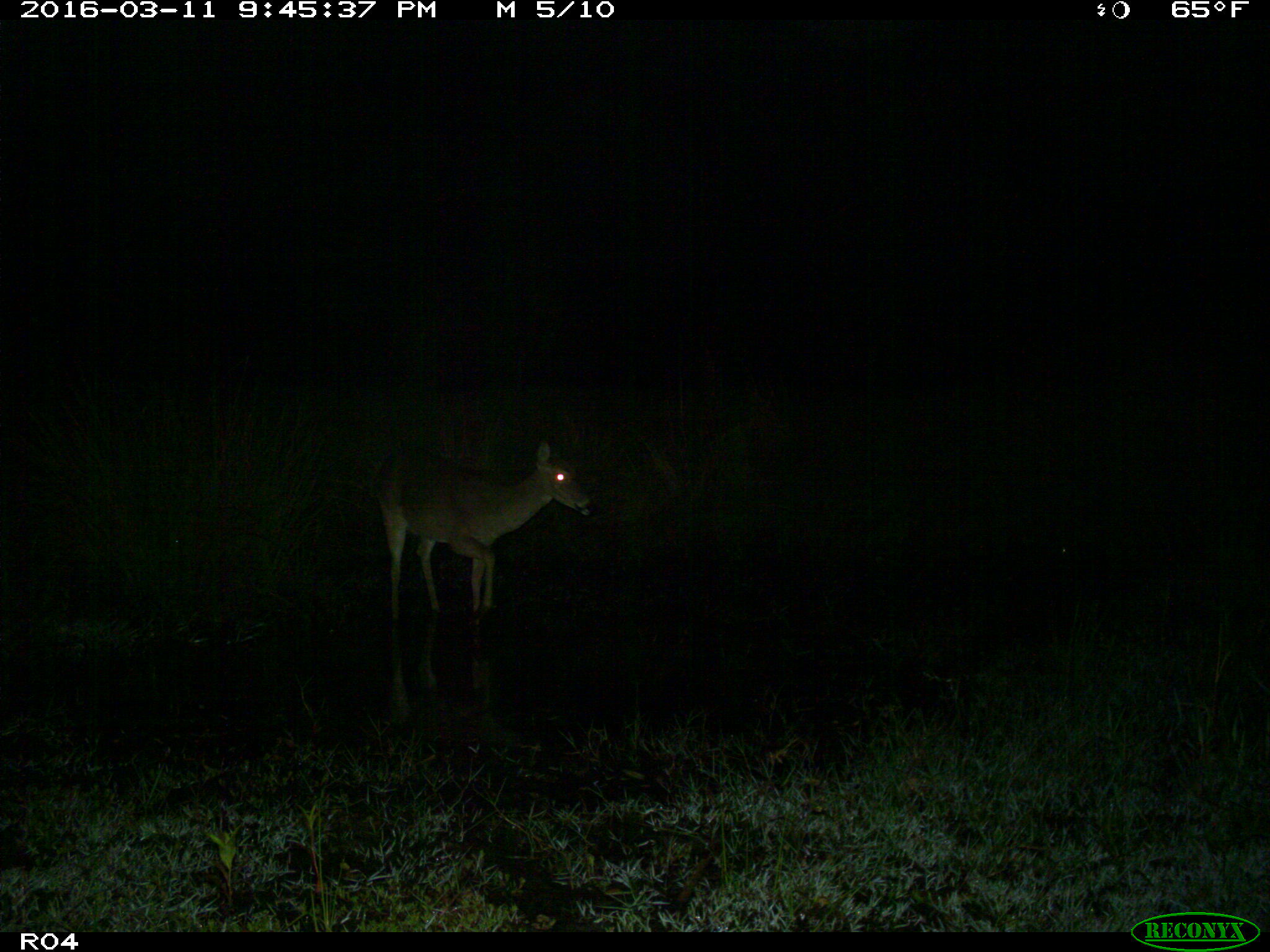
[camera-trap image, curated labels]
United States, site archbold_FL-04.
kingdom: Animalia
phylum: Chordata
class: Mammalia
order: Artiodactyla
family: Cervidae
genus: Odocoileus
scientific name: Odocoileus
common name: deer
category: unidentified deer